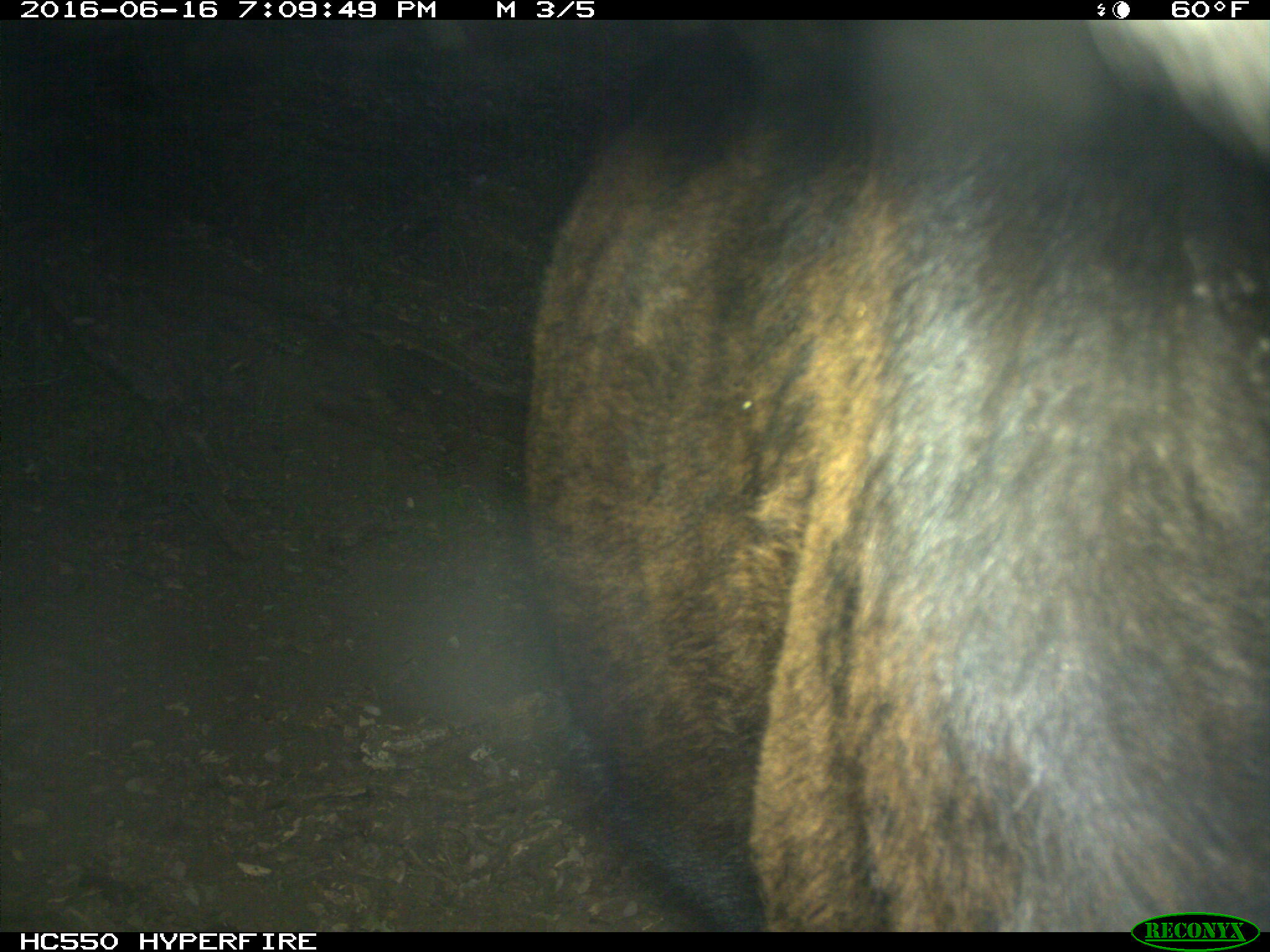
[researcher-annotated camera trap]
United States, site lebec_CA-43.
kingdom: Animalia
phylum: Chordata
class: Mammalia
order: Artiodactyla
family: Bovidae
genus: Bos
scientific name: Bos taurus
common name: domestic cow